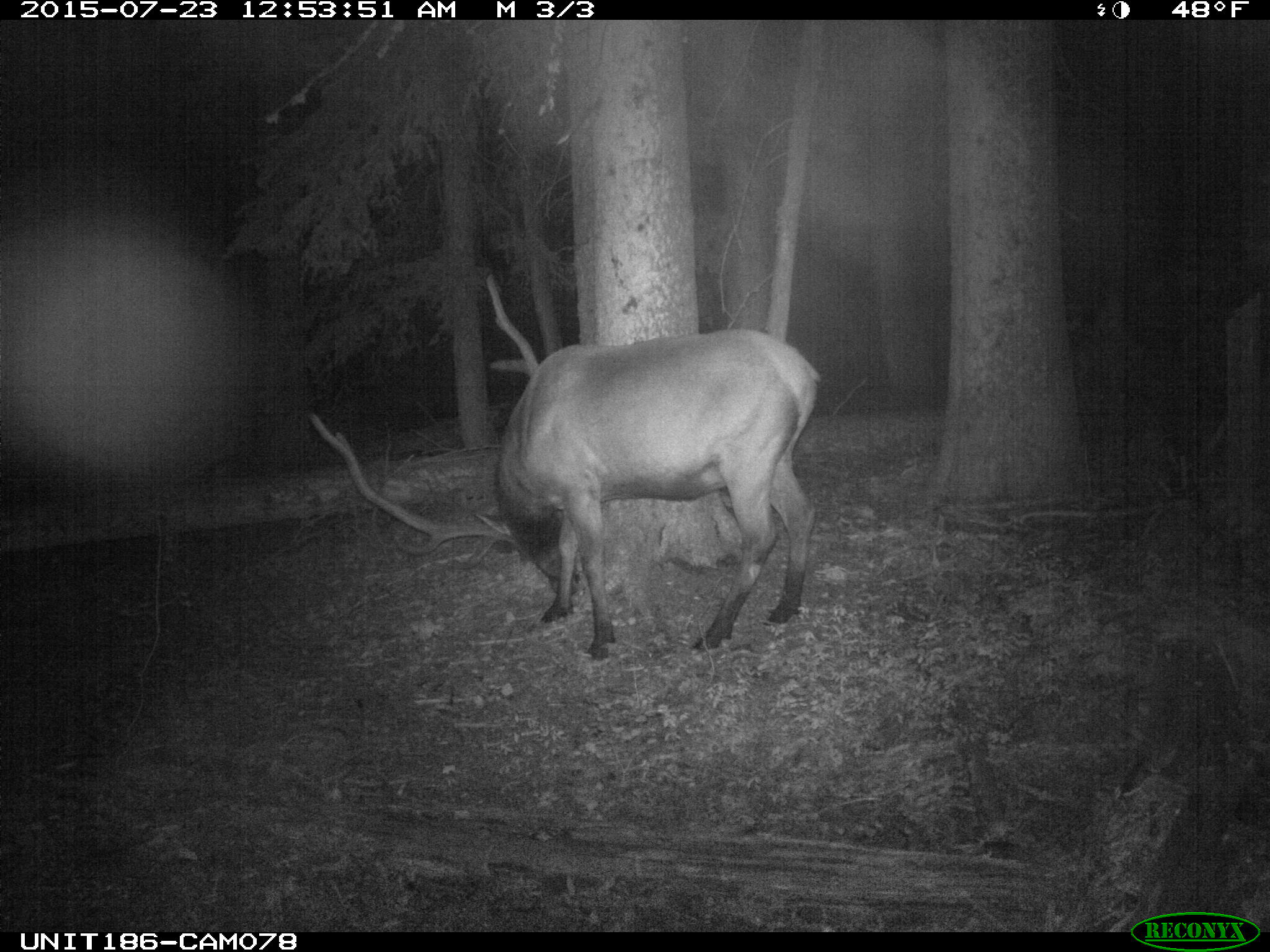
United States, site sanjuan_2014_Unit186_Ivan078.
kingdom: Animalia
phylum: Chordata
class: Mammalia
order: Artiodactyla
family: Cervidae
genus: Cervus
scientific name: Cervus elaphus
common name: red deer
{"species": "Cervus elaphus (red deer)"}